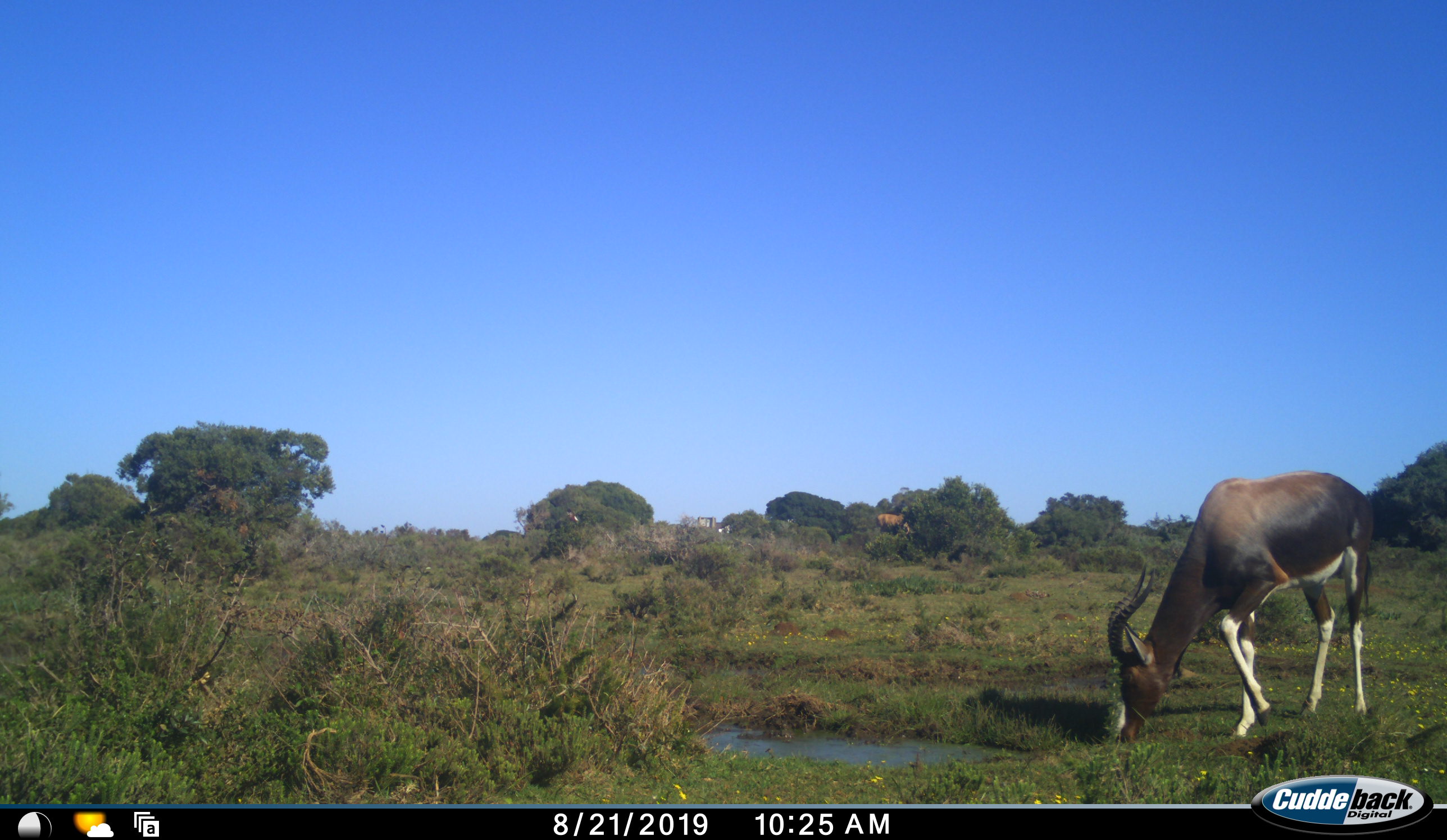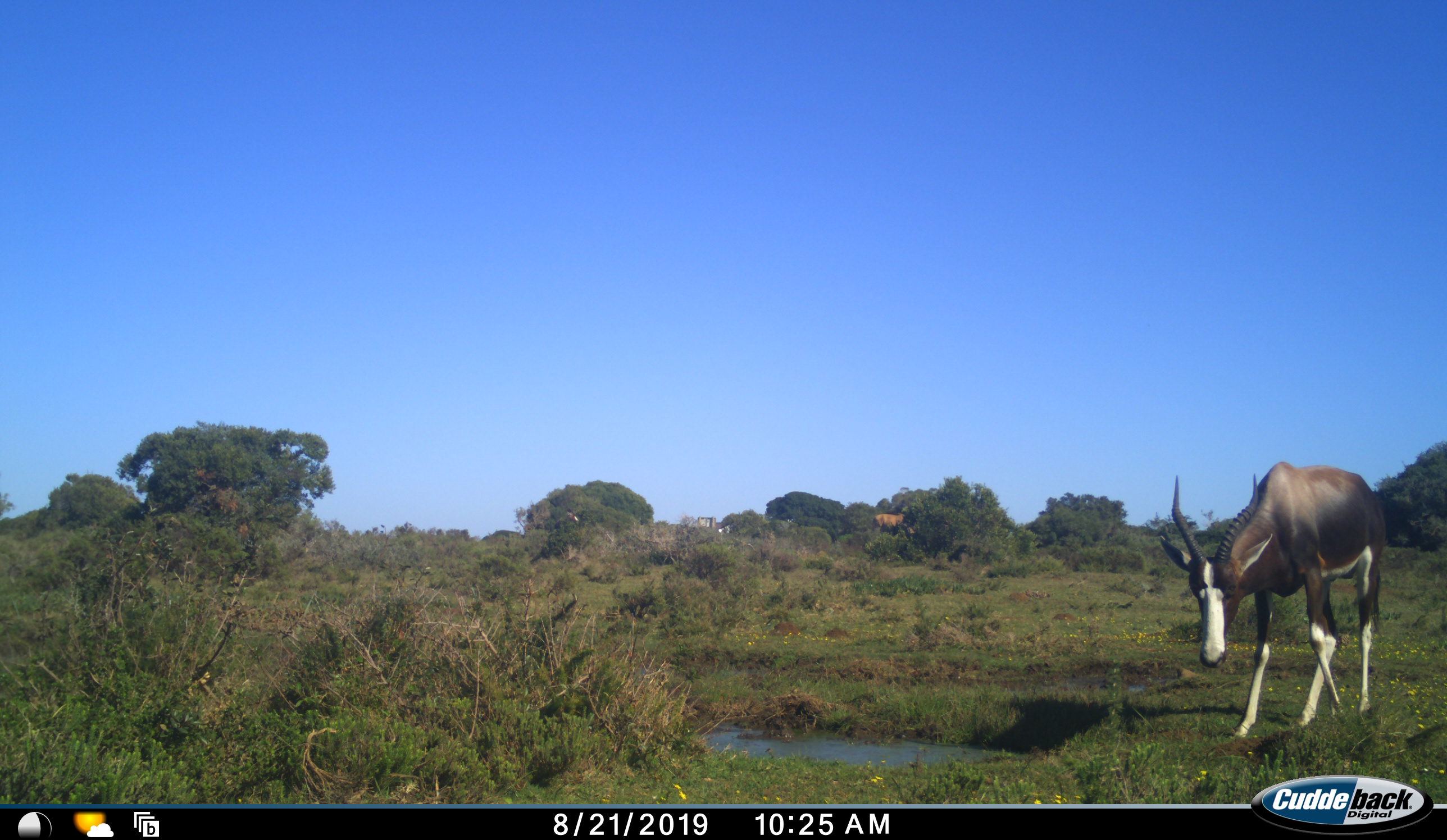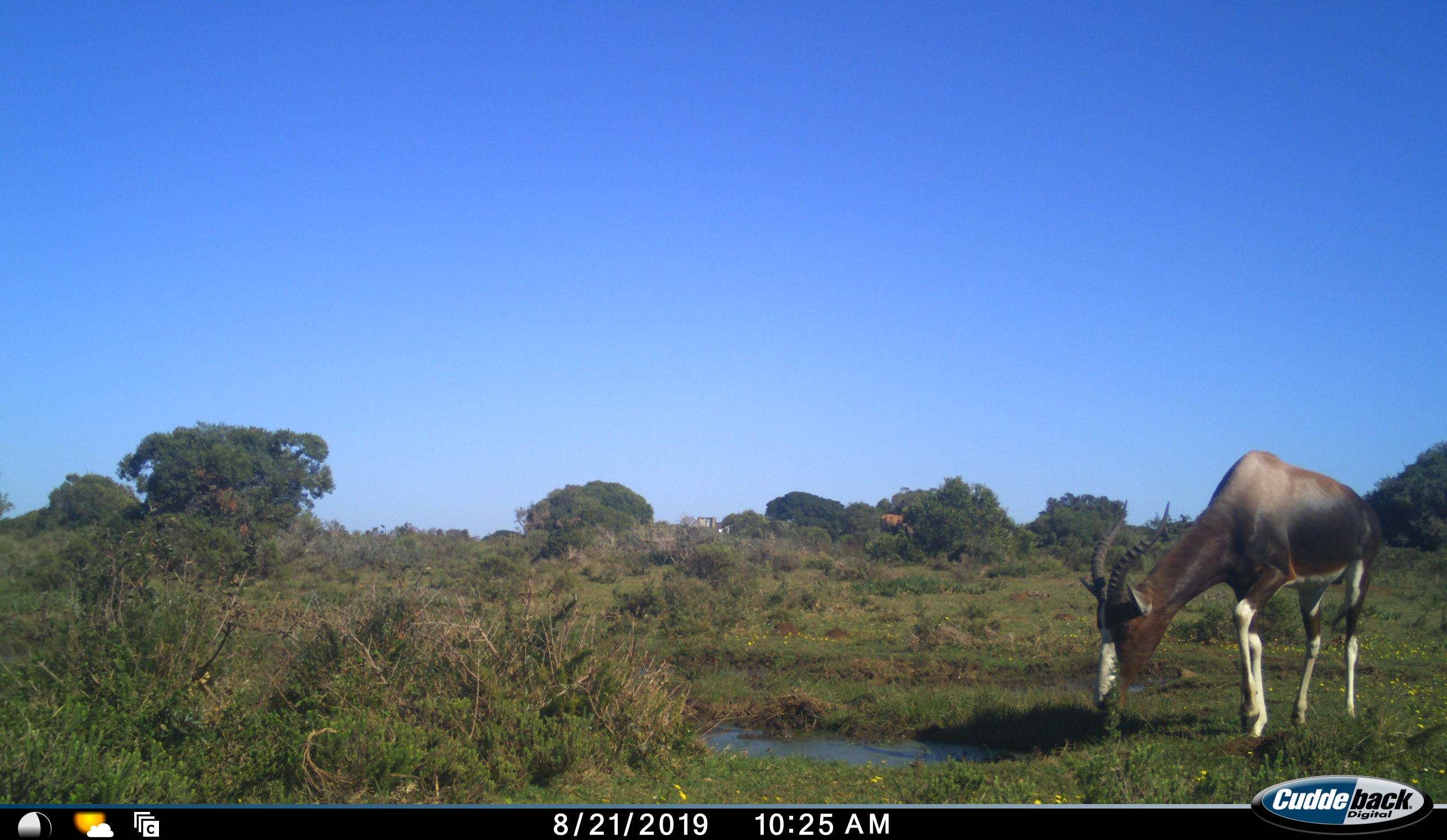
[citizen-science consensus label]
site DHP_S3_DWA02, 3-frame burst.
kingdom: Animalia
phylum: Chordata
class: Mammalia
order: Artiodactyla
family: Bovidae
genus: Damaliscus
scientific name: Damaliscus pygargus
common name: bontebok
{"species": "bontebok (Damaliscus pygargus)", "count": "1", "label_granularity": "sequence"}